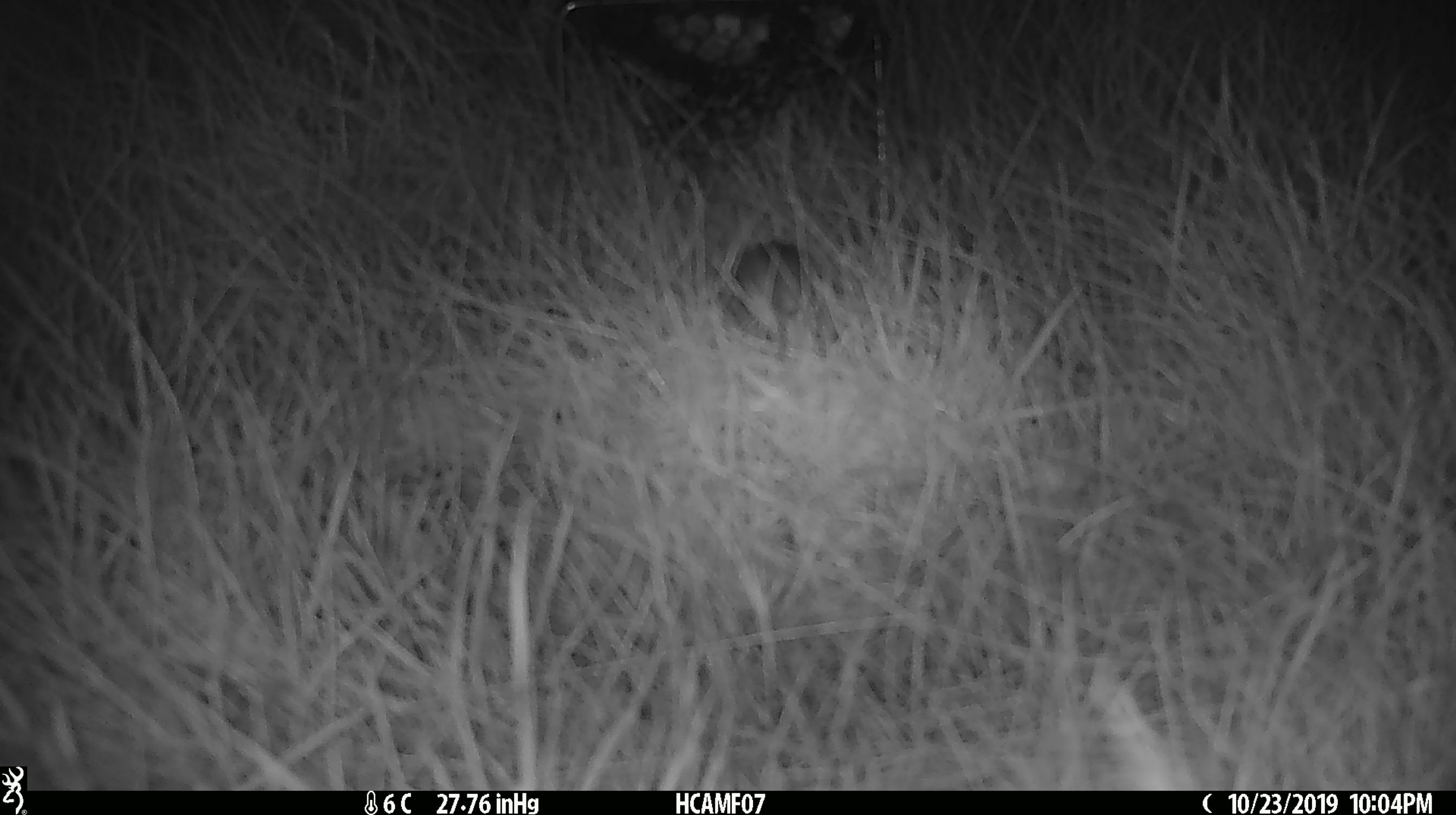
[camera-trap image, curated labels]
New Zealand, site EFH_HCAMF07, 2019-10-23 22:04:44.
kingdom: Animalia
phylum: Chordata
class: Mammalia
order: Rodentia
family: Muridae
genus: Mus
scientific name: Mus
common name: mouse